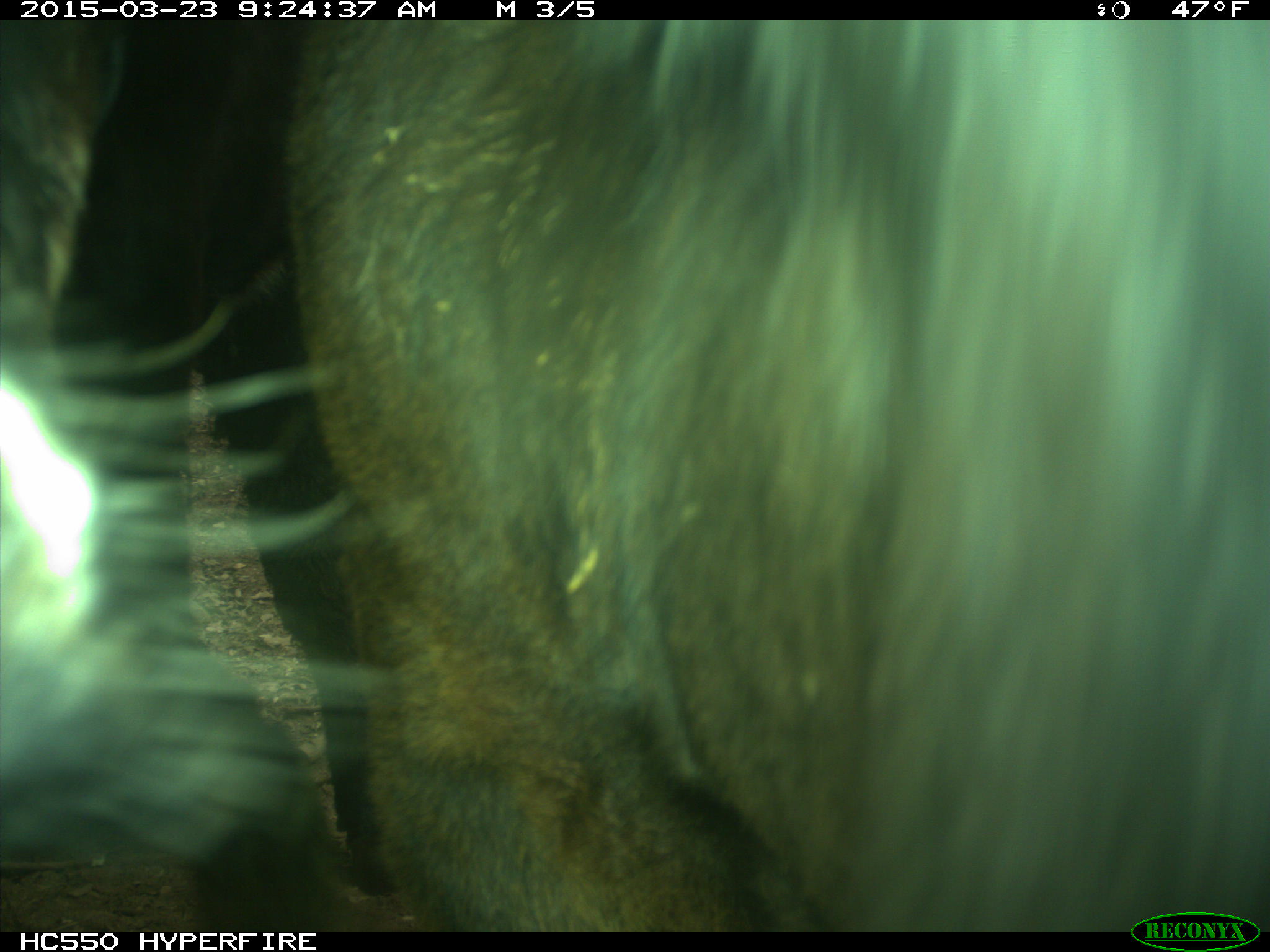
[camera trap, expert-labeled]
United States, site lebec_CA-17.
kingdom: Animalia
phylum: Chordata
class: Mammalia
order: Artiodactyla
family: Bovidae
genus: Bos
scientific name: Bos taurus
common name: domestic cow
Bos taurus (domestic cow).